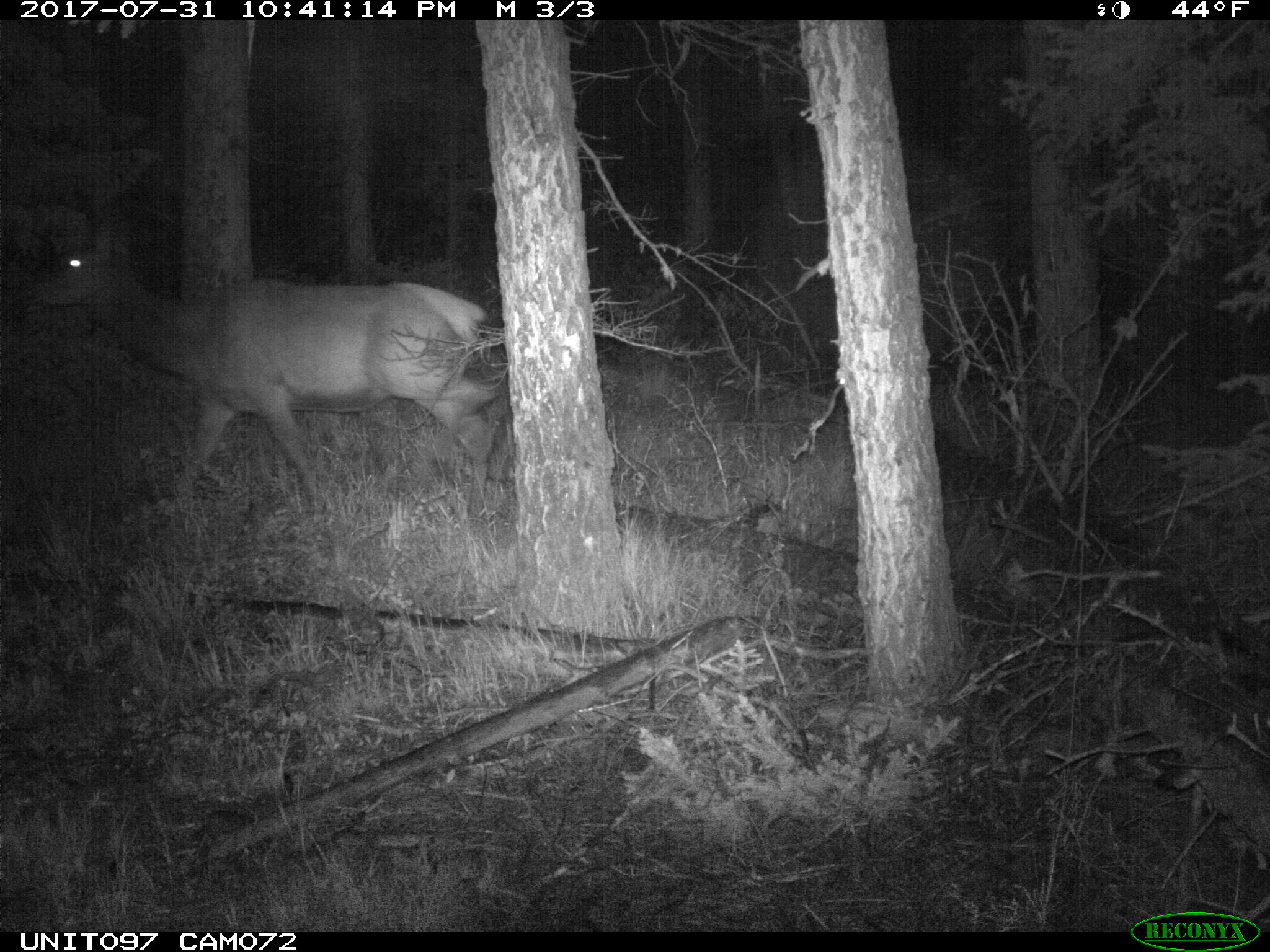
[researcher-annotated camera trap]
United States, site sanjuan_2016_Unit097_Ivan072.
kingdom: Animalia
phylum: Chordata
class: Mammalia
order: Artiodactyla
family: Cervidae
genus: Cervus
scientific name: Cervus elaphus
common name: red deer